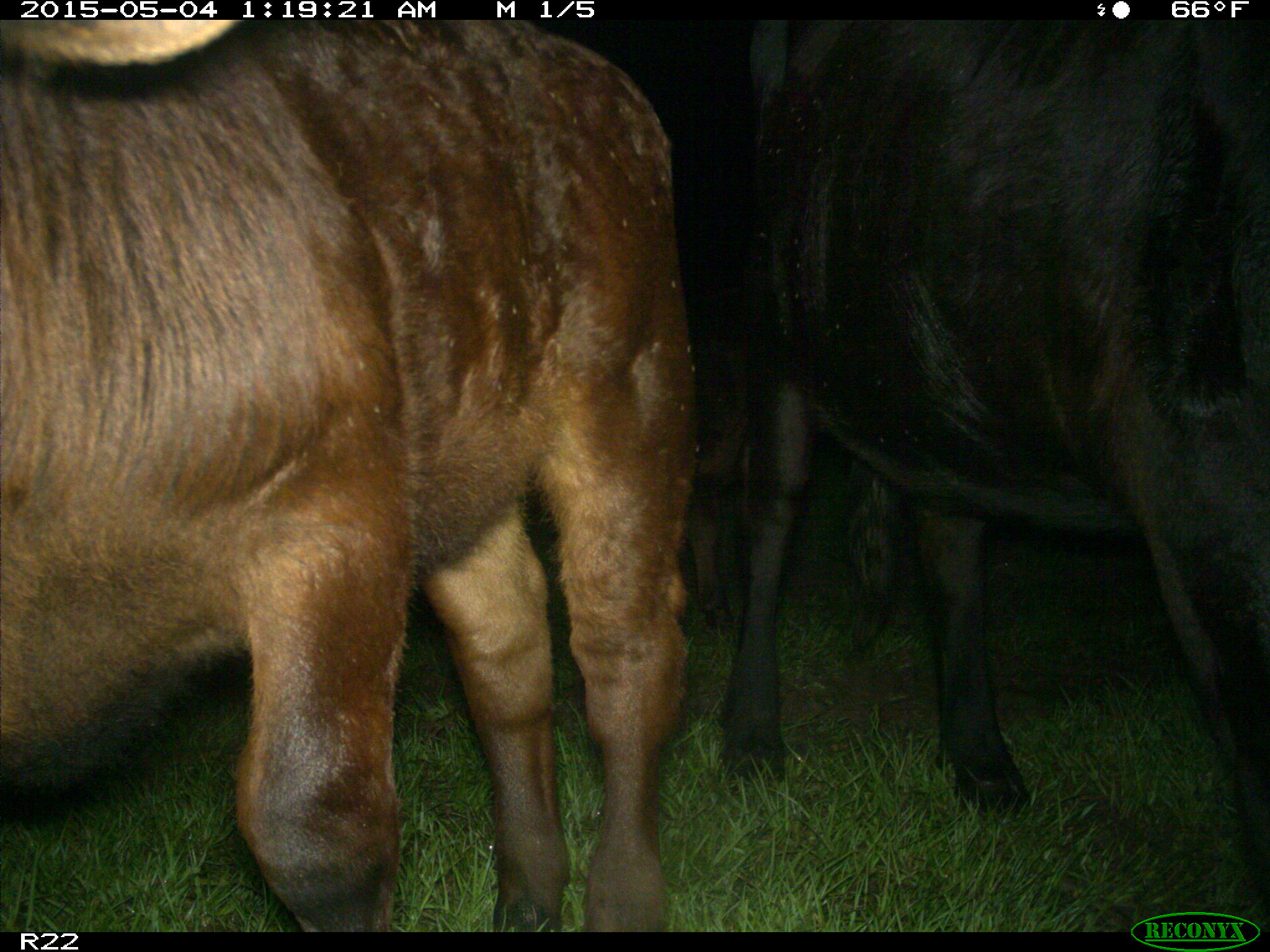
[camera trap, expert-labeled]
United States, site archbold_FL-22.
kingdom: Animalia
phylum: Chordata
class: Mammalia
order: Artiodactyla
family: Bovidae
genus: Bos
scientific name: Bos taurus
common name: domestic cow